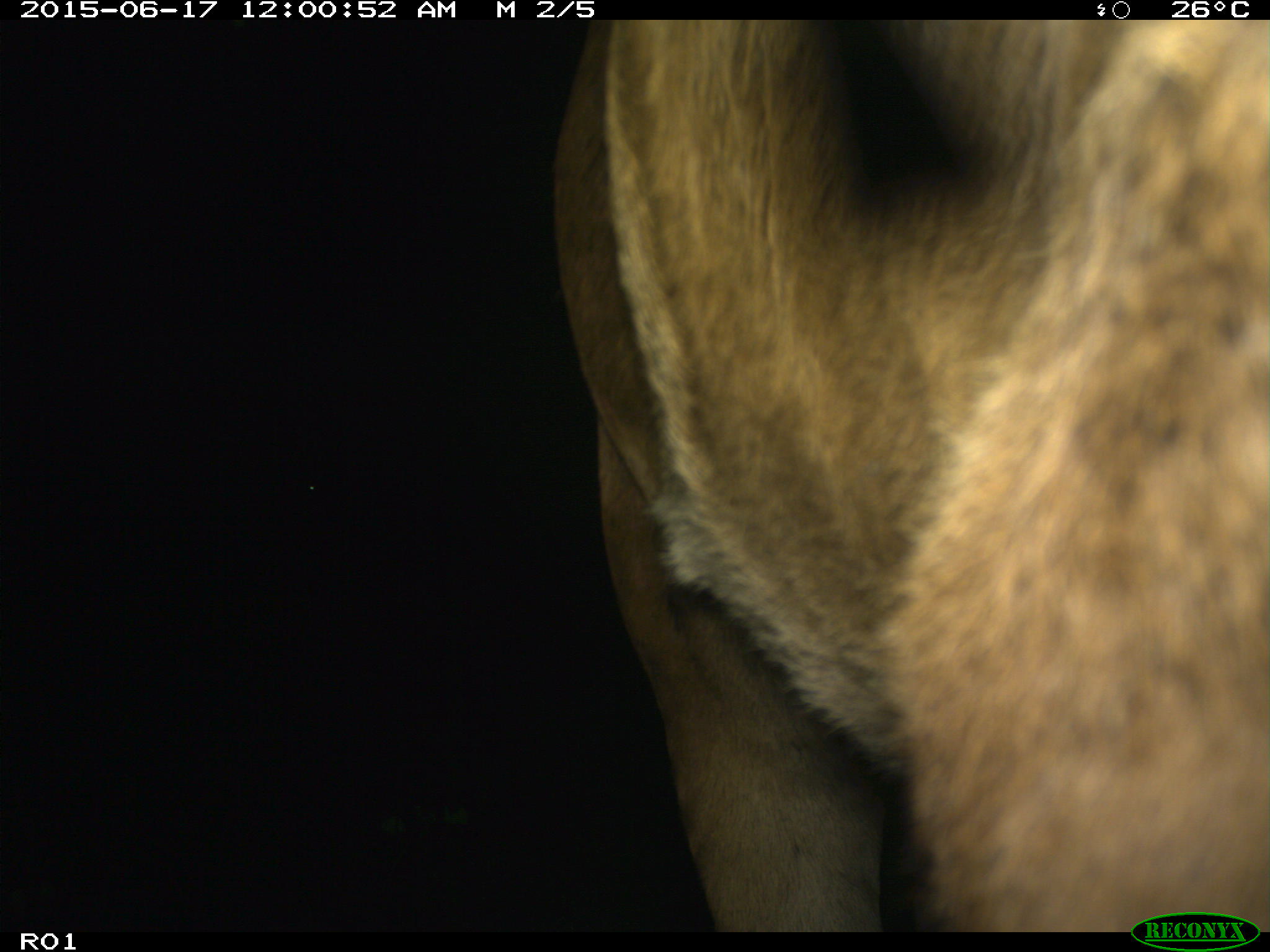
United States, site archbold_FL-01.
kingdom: Animalia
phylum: Chordata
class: Mammalia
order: Artiodactyla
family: Bovidae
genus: Bos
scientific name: Bos taurus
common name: domestic cow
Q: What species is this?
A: Bos taurus (domestic cow).